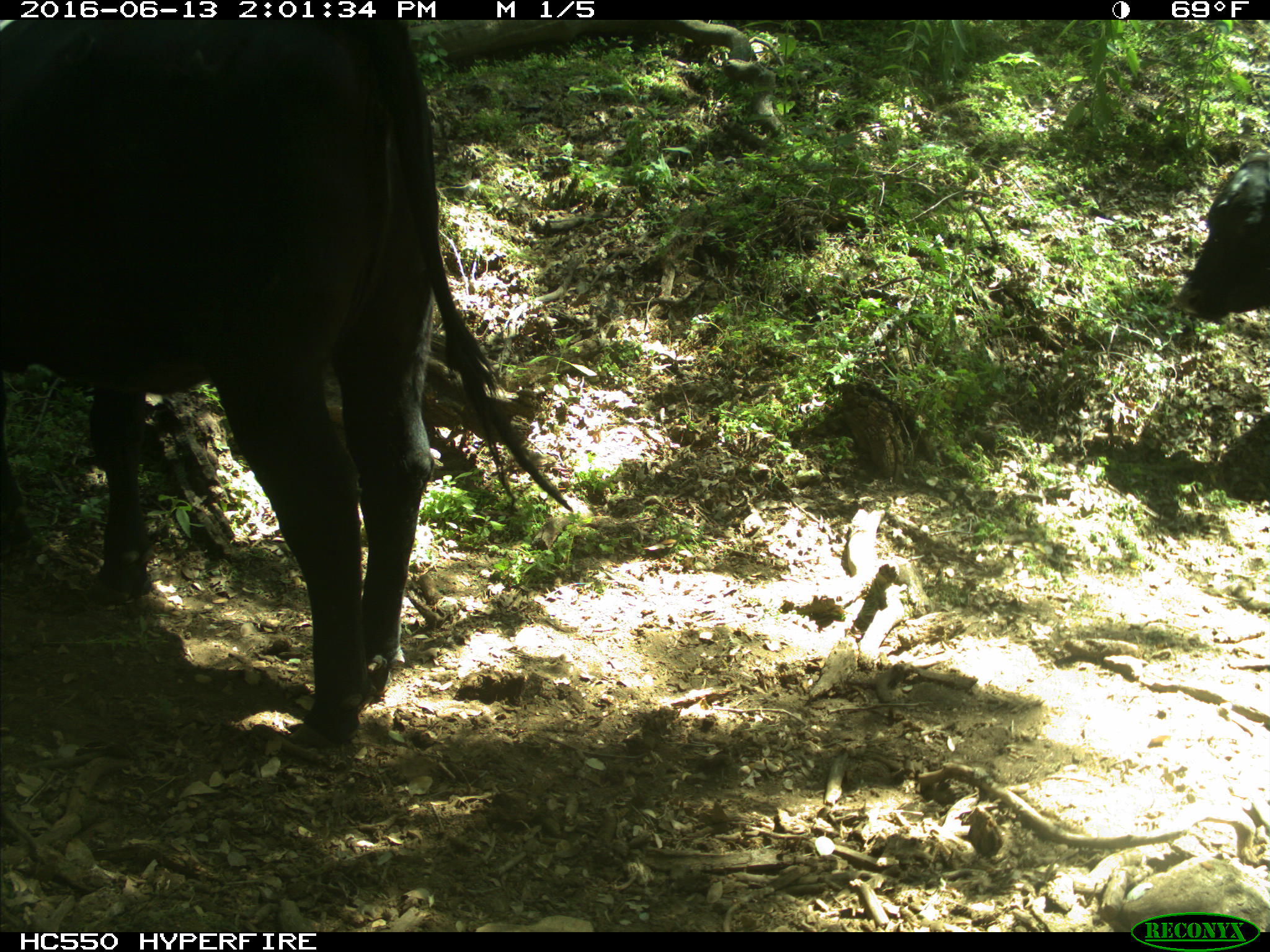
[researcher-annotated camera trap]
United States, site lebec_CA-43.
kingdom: Animalia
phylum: Chordata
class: Mammalia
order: Artiodactyla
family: Bovidae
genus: Bos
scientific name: Bos taurus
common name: domestic cow